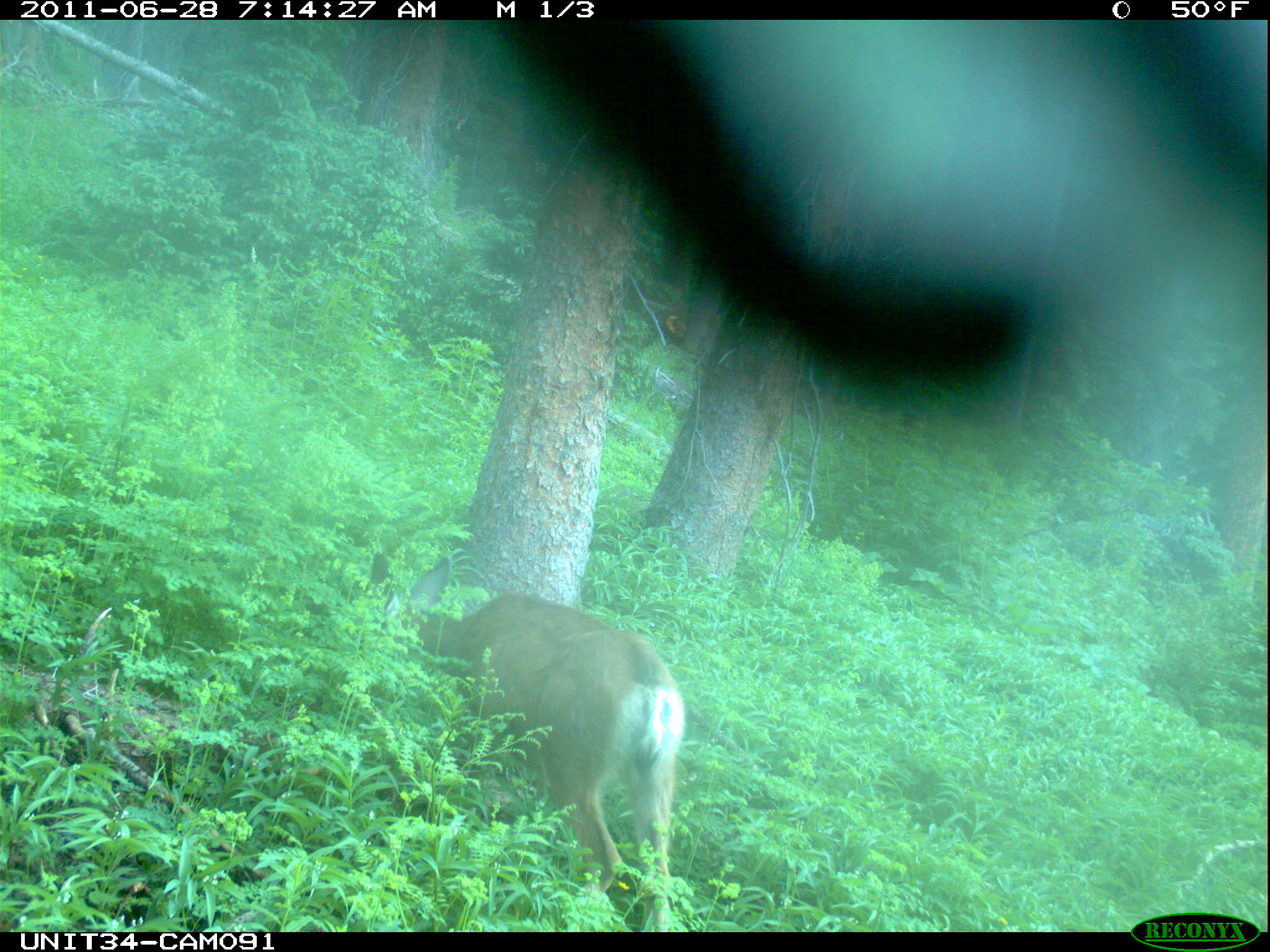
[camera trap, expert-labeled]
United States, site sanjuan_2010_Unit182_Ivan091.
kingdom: Animalia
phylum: Chordata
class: Mammalia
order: Artiodactyla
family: Cervidae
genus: Odocoileus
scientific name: Odocoileus hemionus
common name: mule deer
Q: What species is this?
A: Odocoileus hemionus (mule deer).